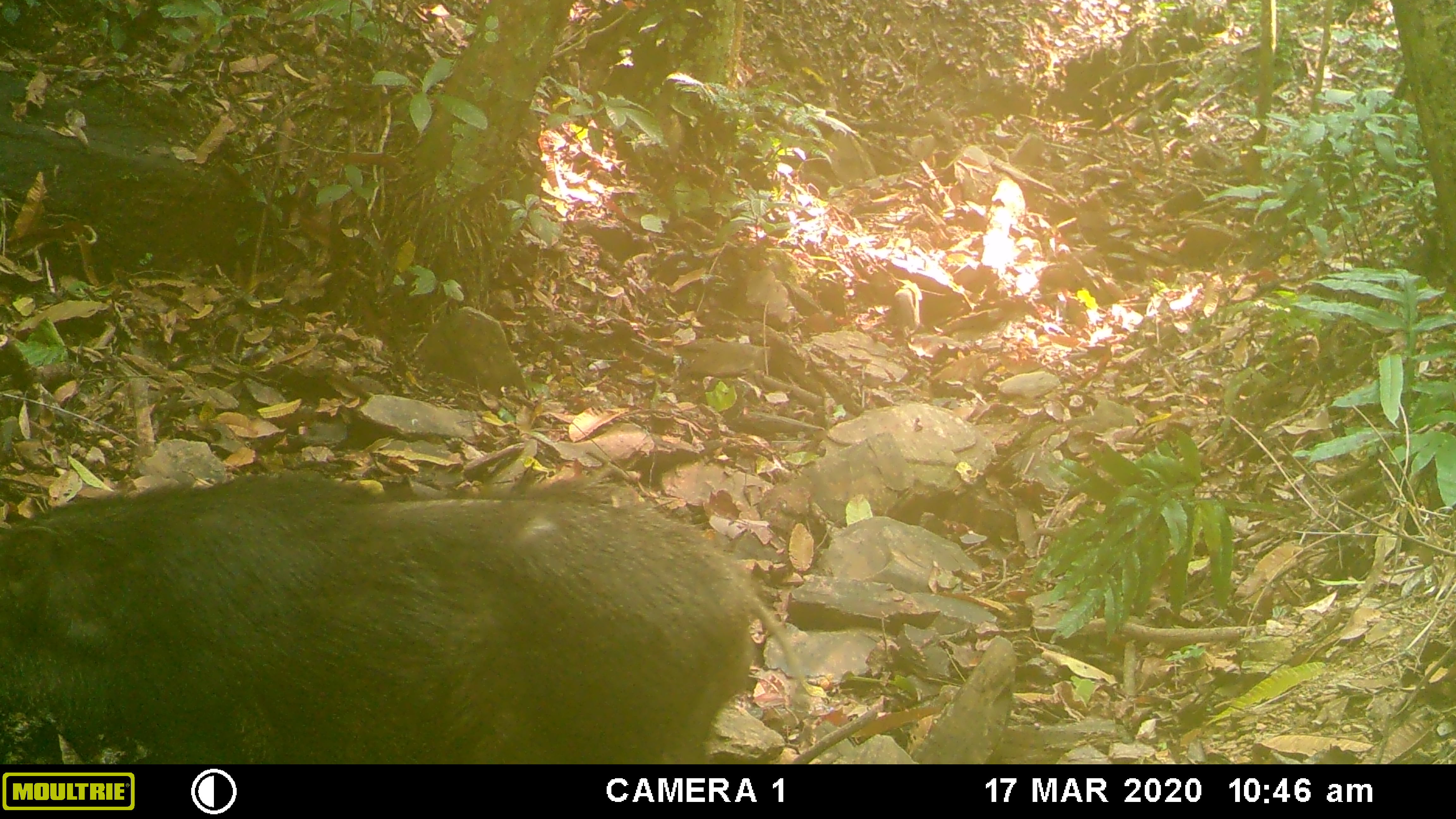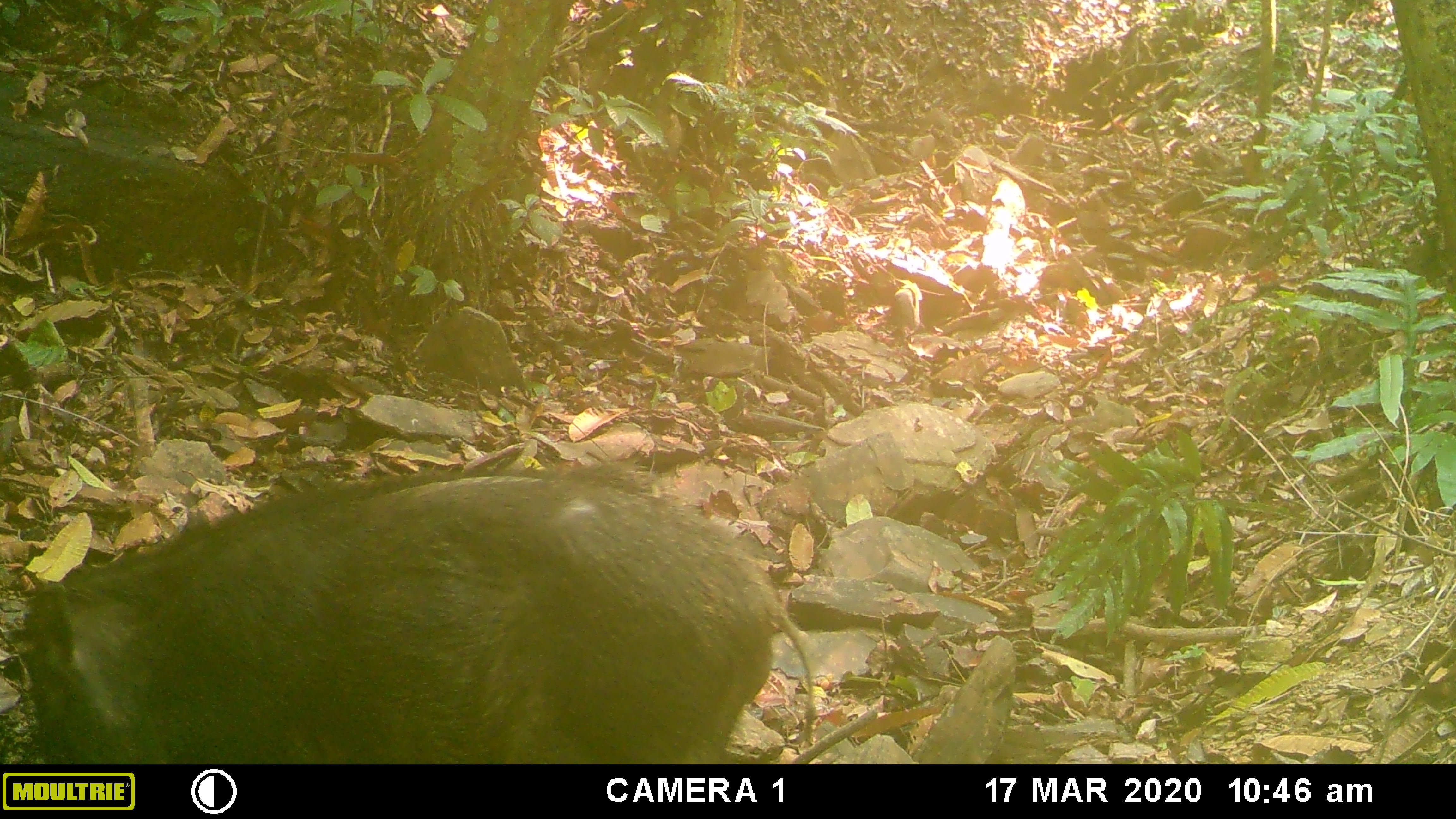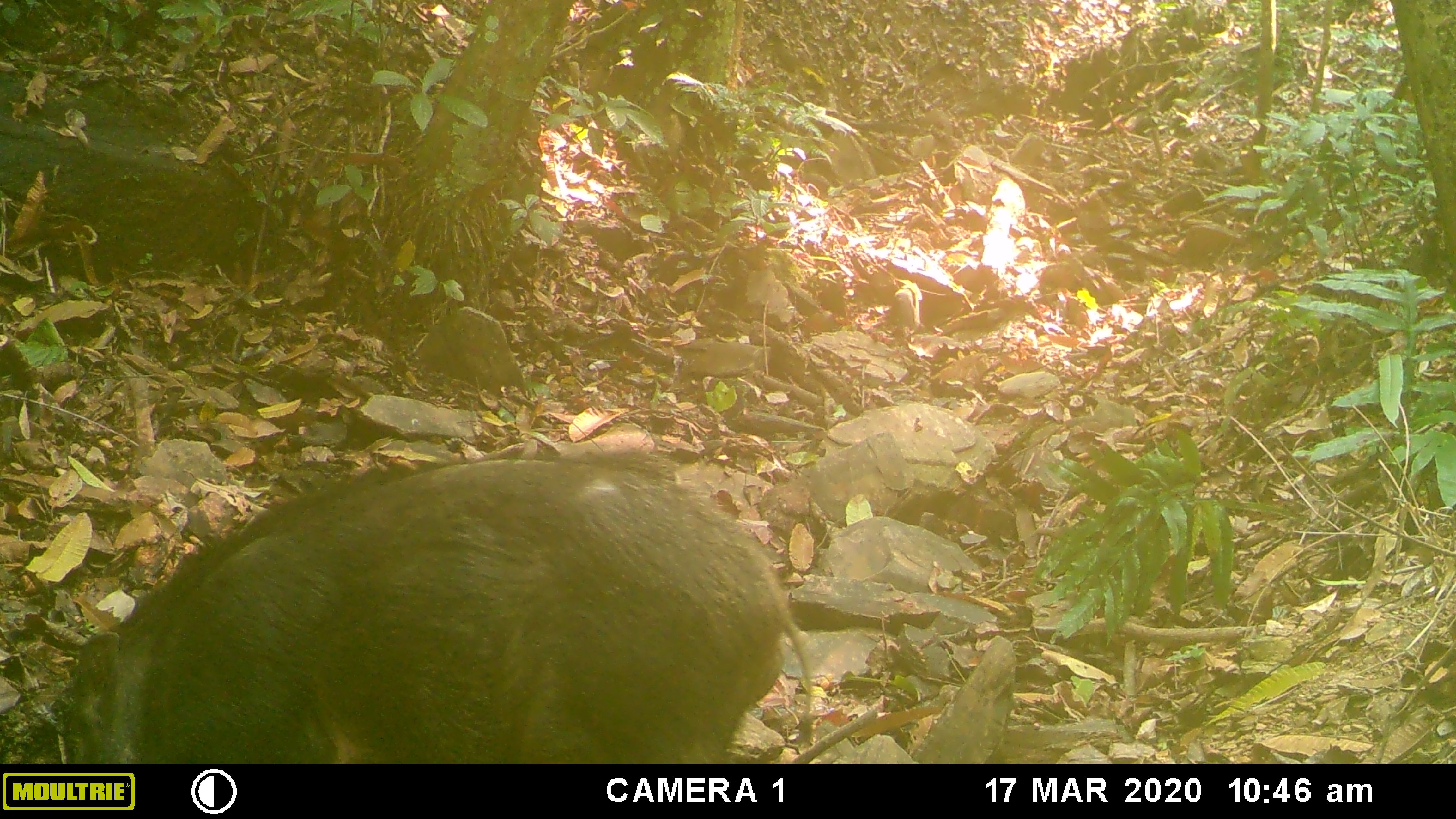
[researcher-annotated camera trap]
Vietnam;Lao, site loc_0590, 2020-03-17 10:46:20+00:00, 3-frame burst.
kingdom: Animalia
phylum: Chordata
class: Mammalia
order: Artiodactyla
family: Suidae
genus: Sus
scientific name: Sus scrofa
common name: eurasian wild pig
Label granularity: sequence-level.